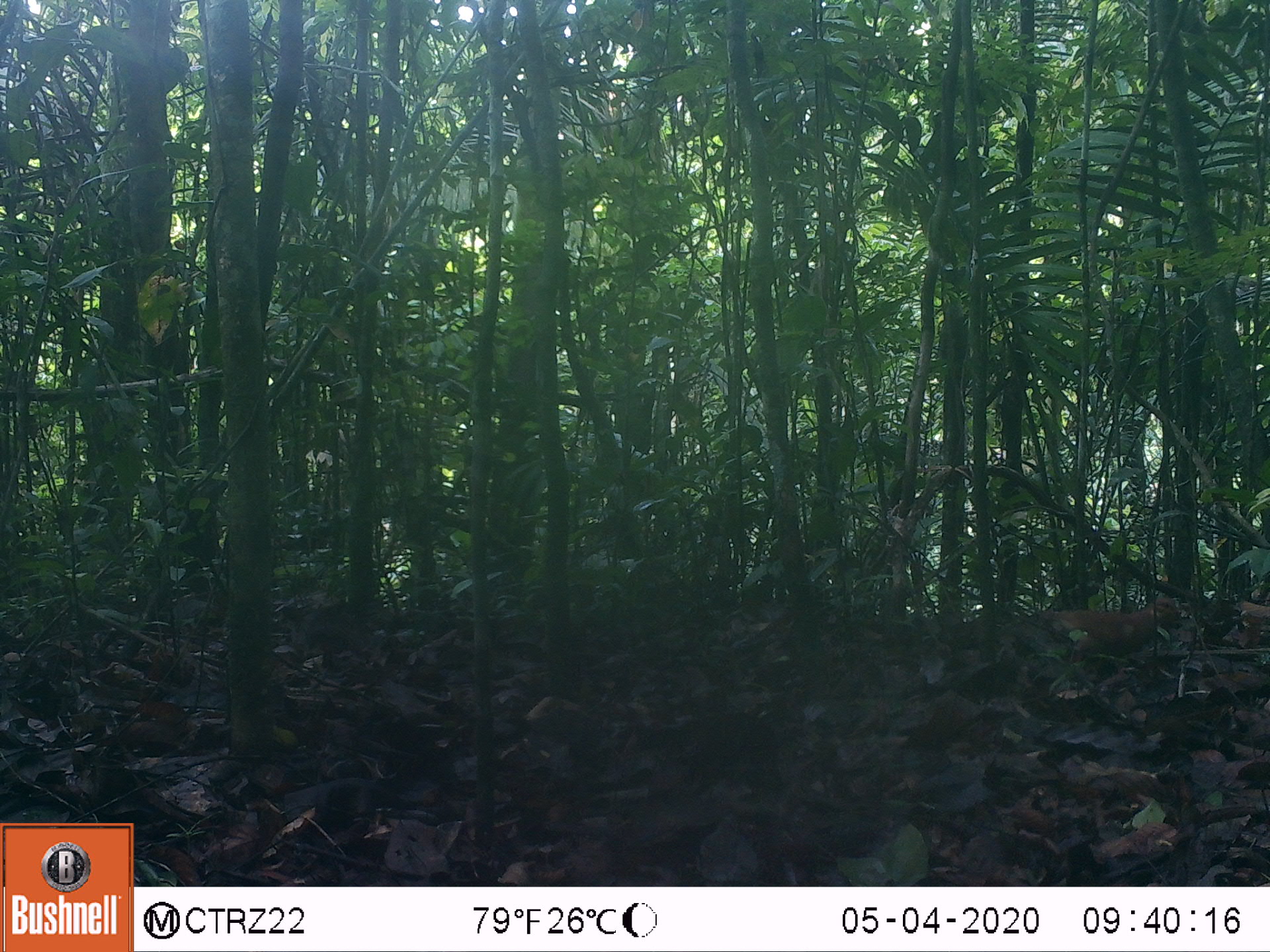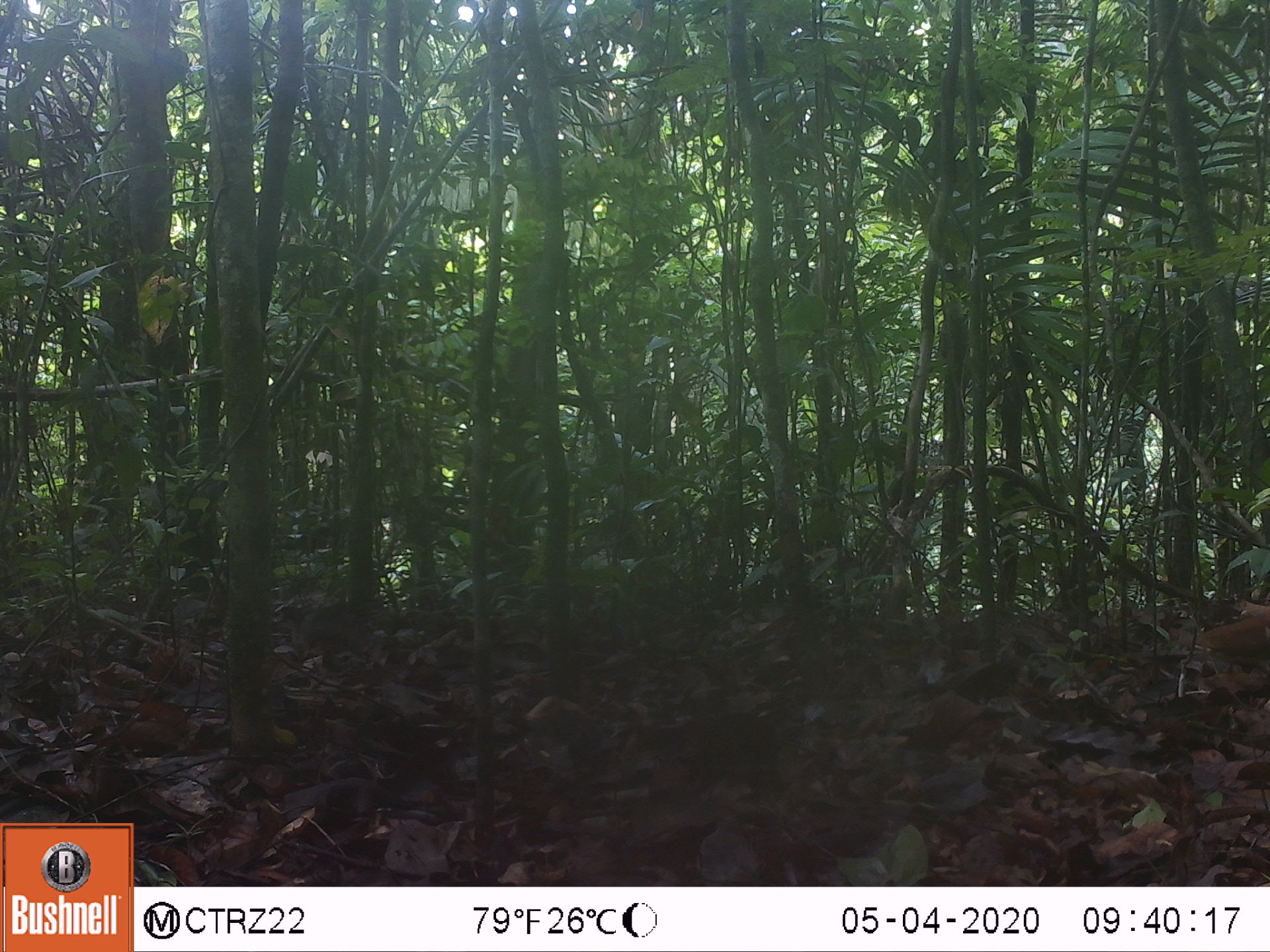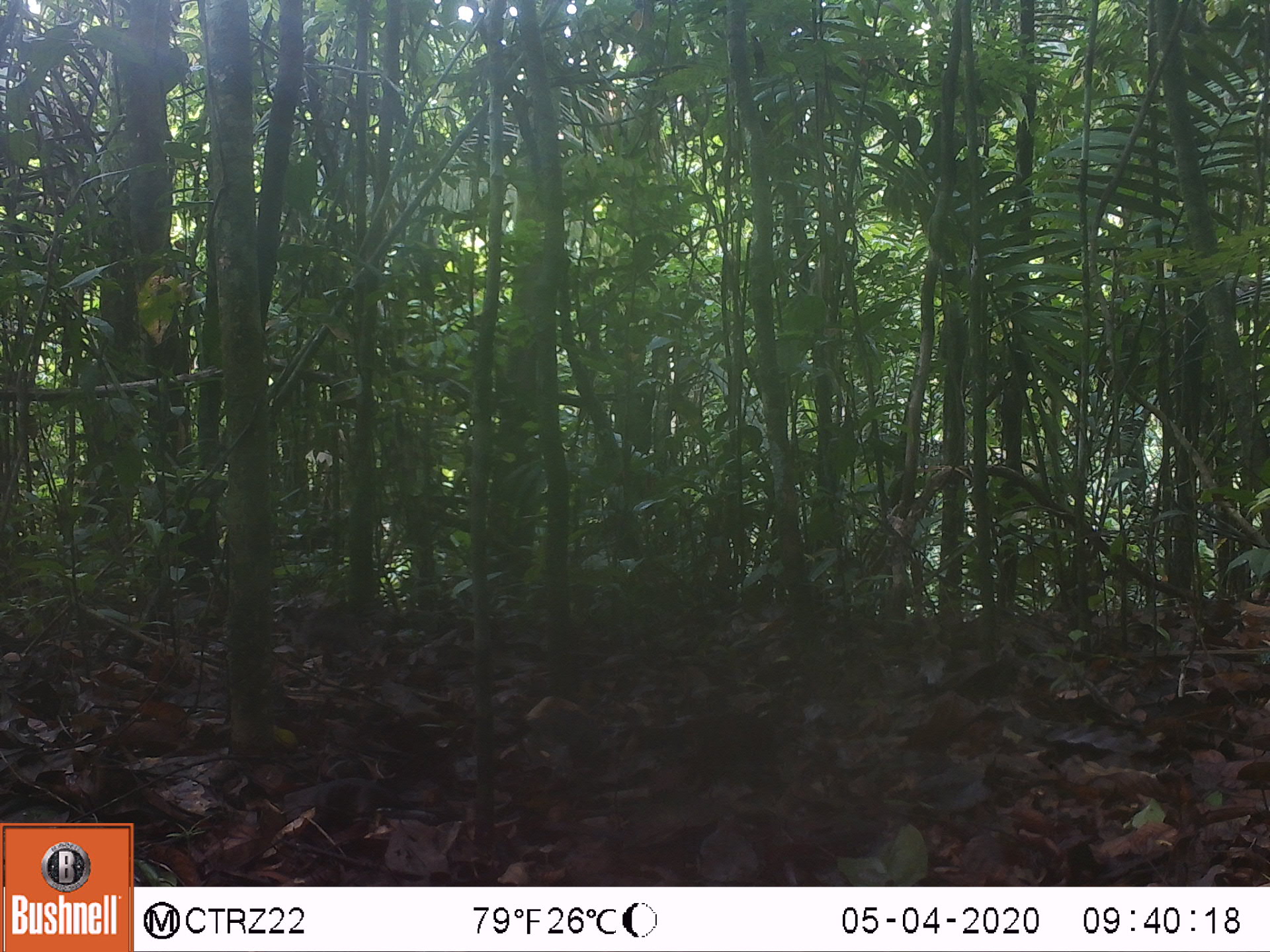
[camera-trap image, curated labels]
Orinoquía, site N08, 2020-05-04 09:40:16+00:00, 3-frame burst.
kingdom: Animalia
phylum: Chordata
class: Mammalia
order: Pilosa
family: Myrmecophagidae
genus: Tamandua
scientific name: Tamandua tetradactyla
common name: southern tamandua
Southern tamandua (Tamandua tetradactyla).